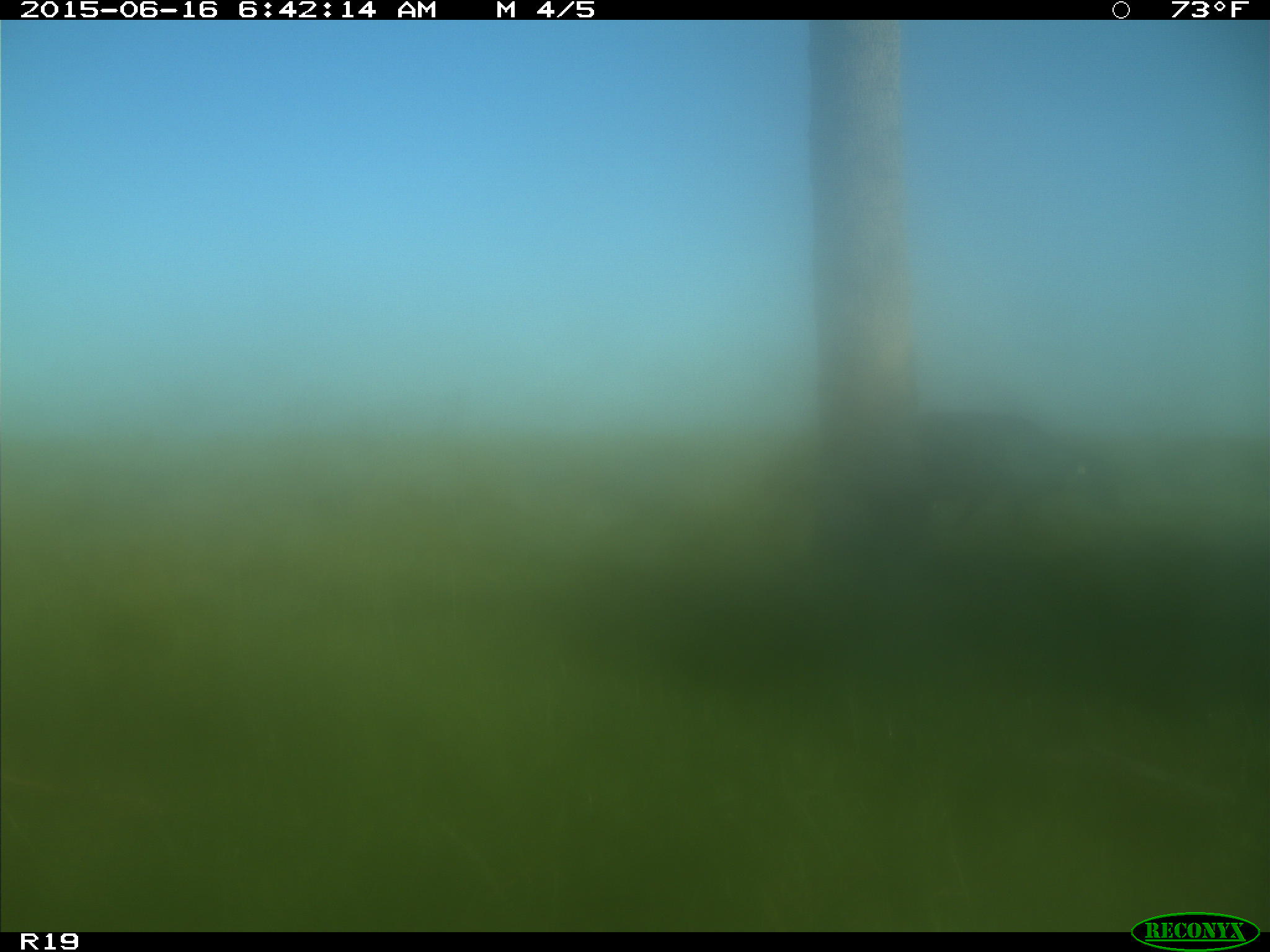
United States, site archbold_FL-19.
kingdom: Animalia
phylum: Chordata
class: Mammalia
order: Artiodactyla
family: Bovidae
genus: Bos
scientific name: Bos taurus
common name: domestic cow